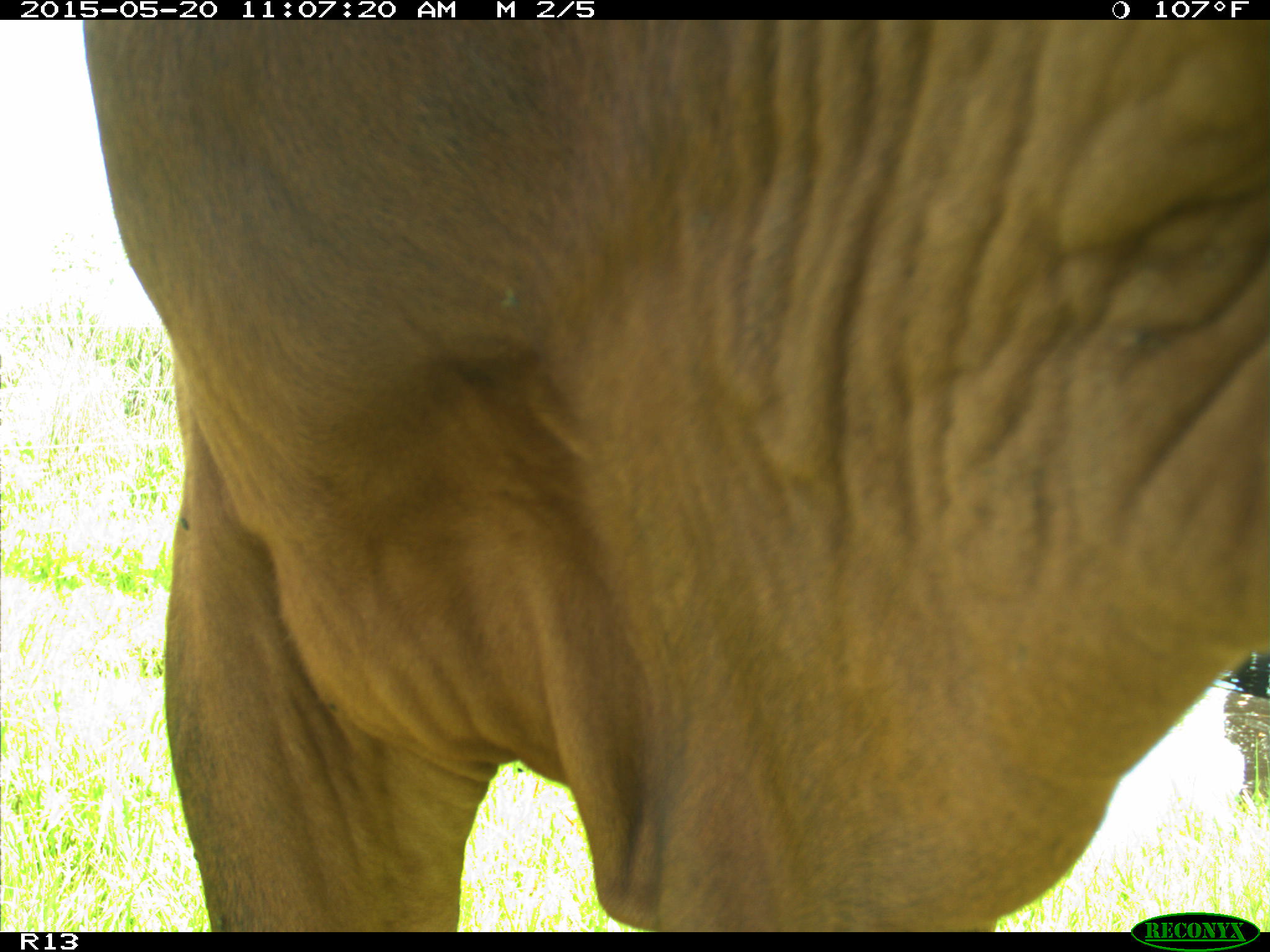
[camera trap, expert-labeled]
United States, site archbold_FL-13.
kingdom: Animalia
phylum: Chordata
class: Mammalia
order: Artiodactyla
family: Bovidae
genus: Bos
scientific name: Bos taurus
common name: domestic cow